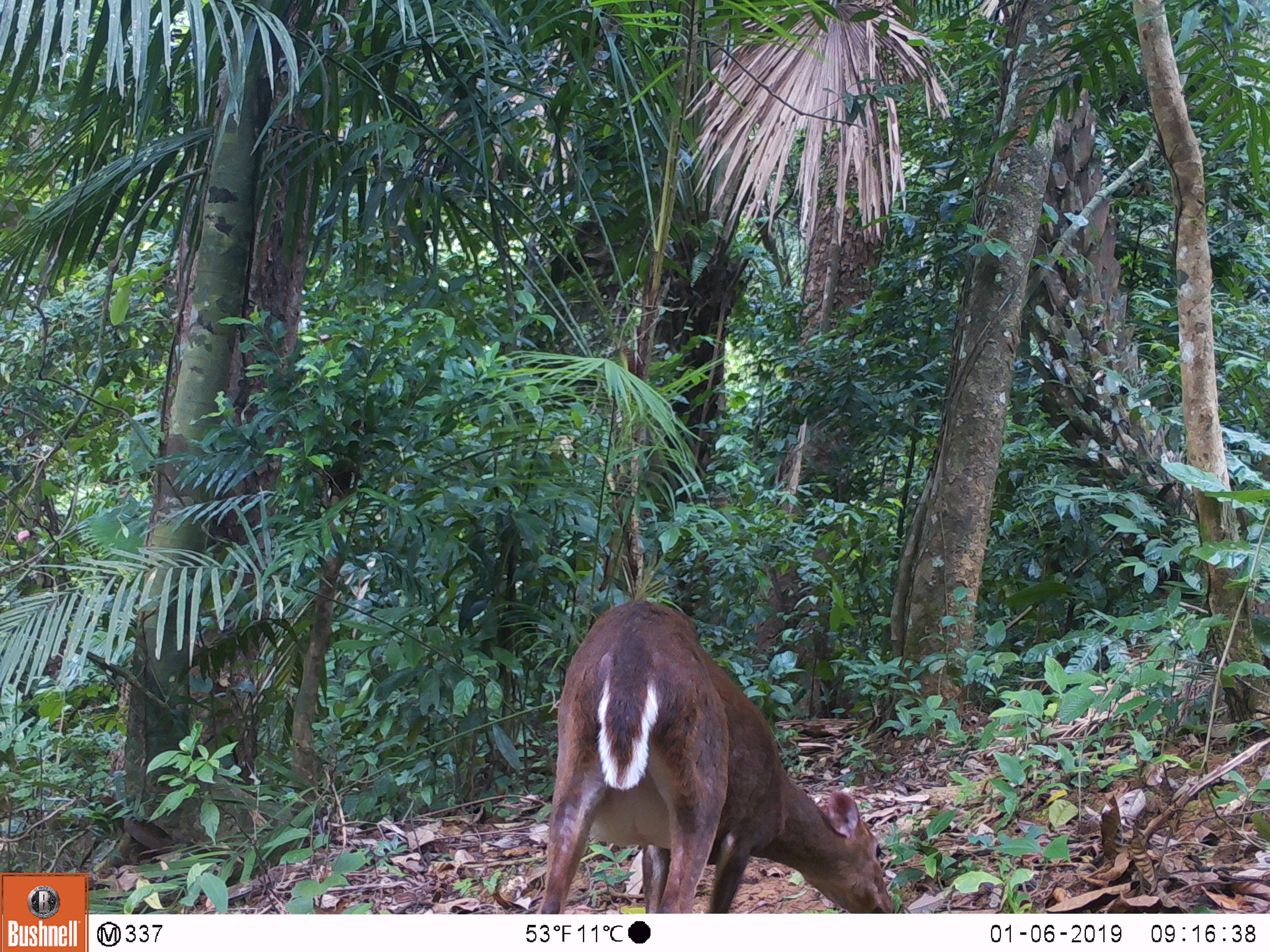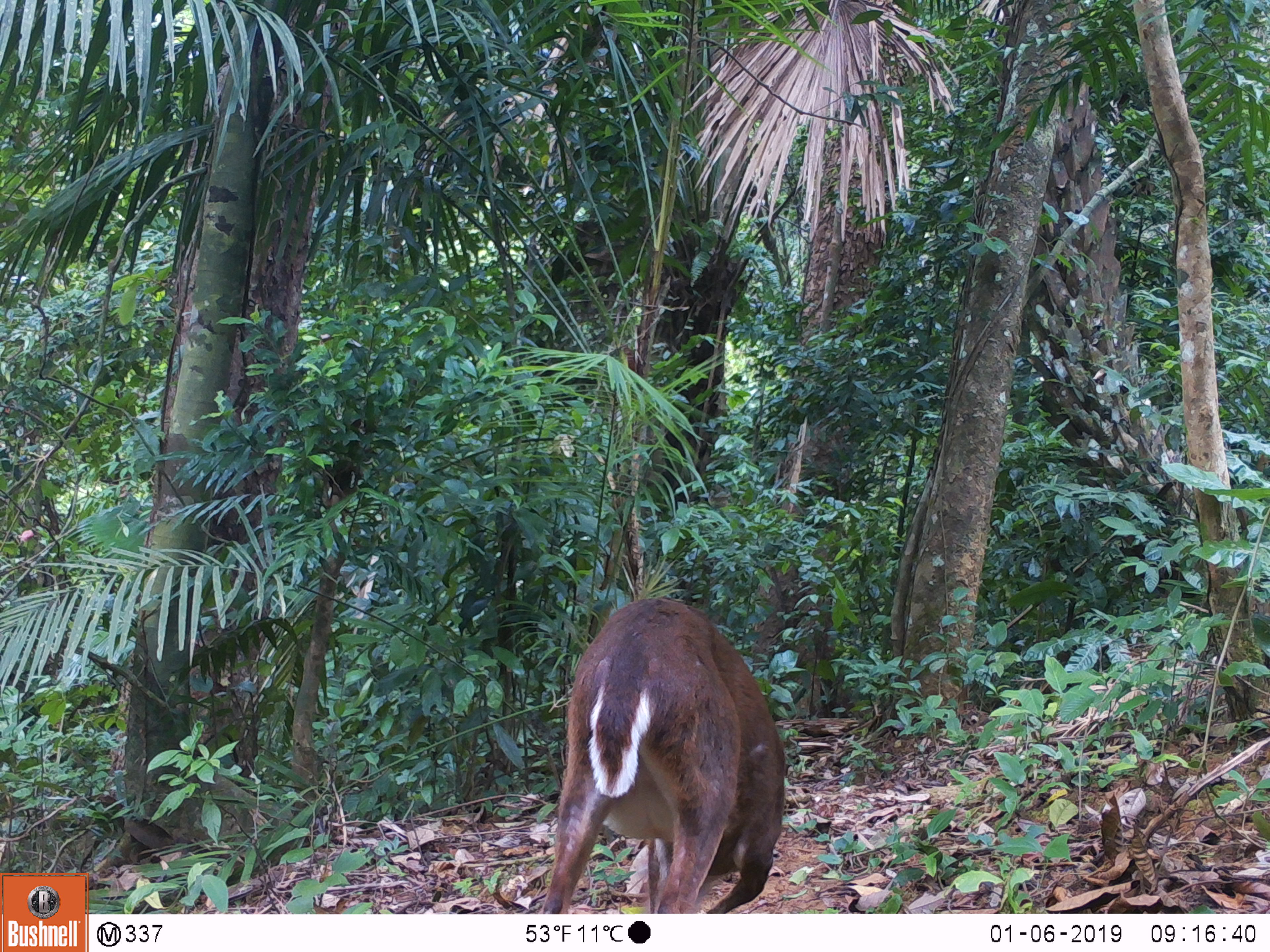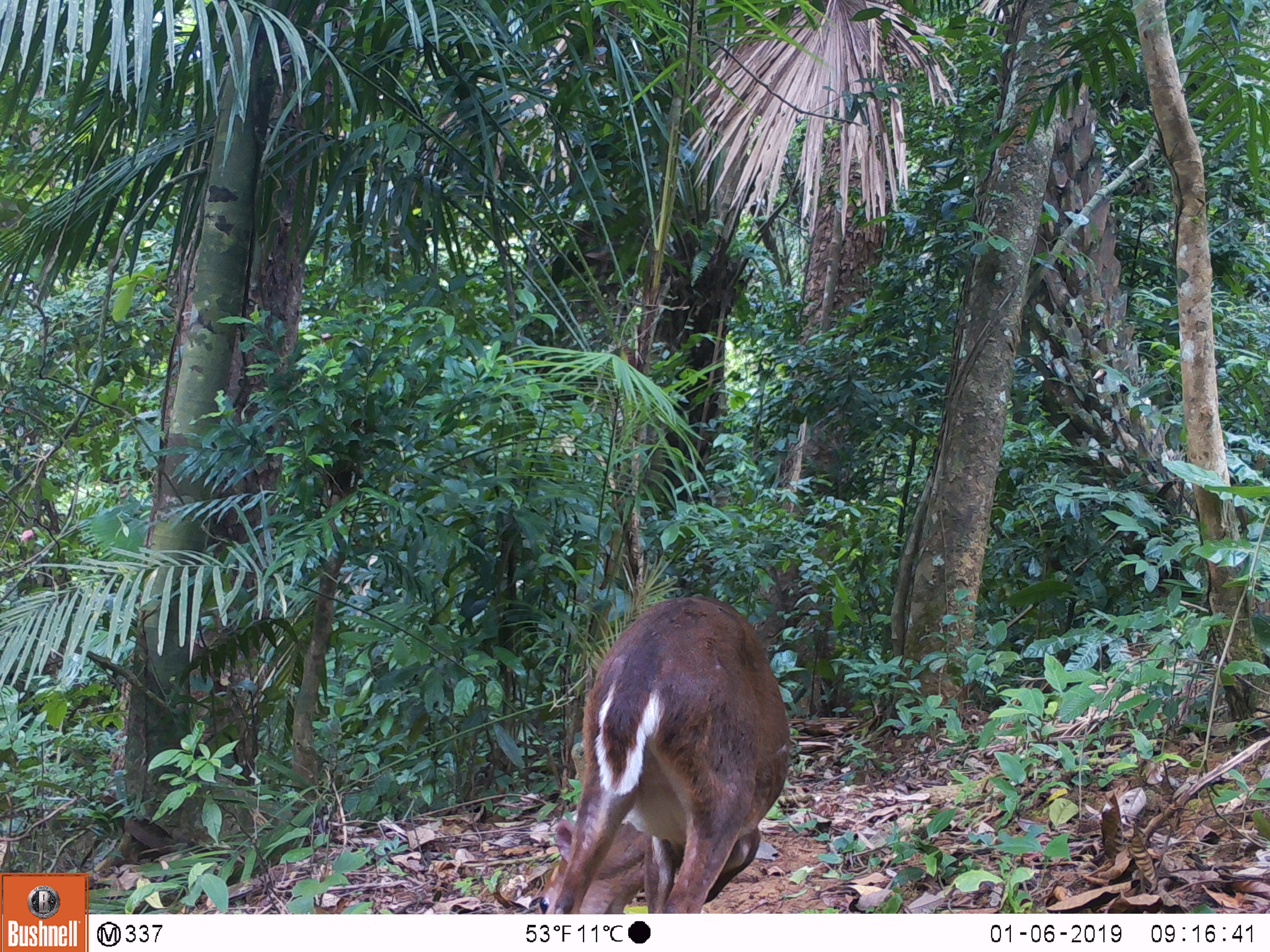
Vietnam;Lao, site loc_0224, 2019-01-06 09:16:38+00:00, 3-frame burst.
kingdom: Animalia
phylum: Chordata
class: Mammalia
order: Artiodactyla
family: Cervidae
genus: Muntiacus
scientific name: Muntiacus vuquangensis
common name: large-antlered muntjac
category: large antlered muntjac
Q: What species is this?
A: Large antlered muntjac (large-antlered muntjac) (Muntiacus vuquangensis).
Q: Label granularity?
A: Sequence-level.